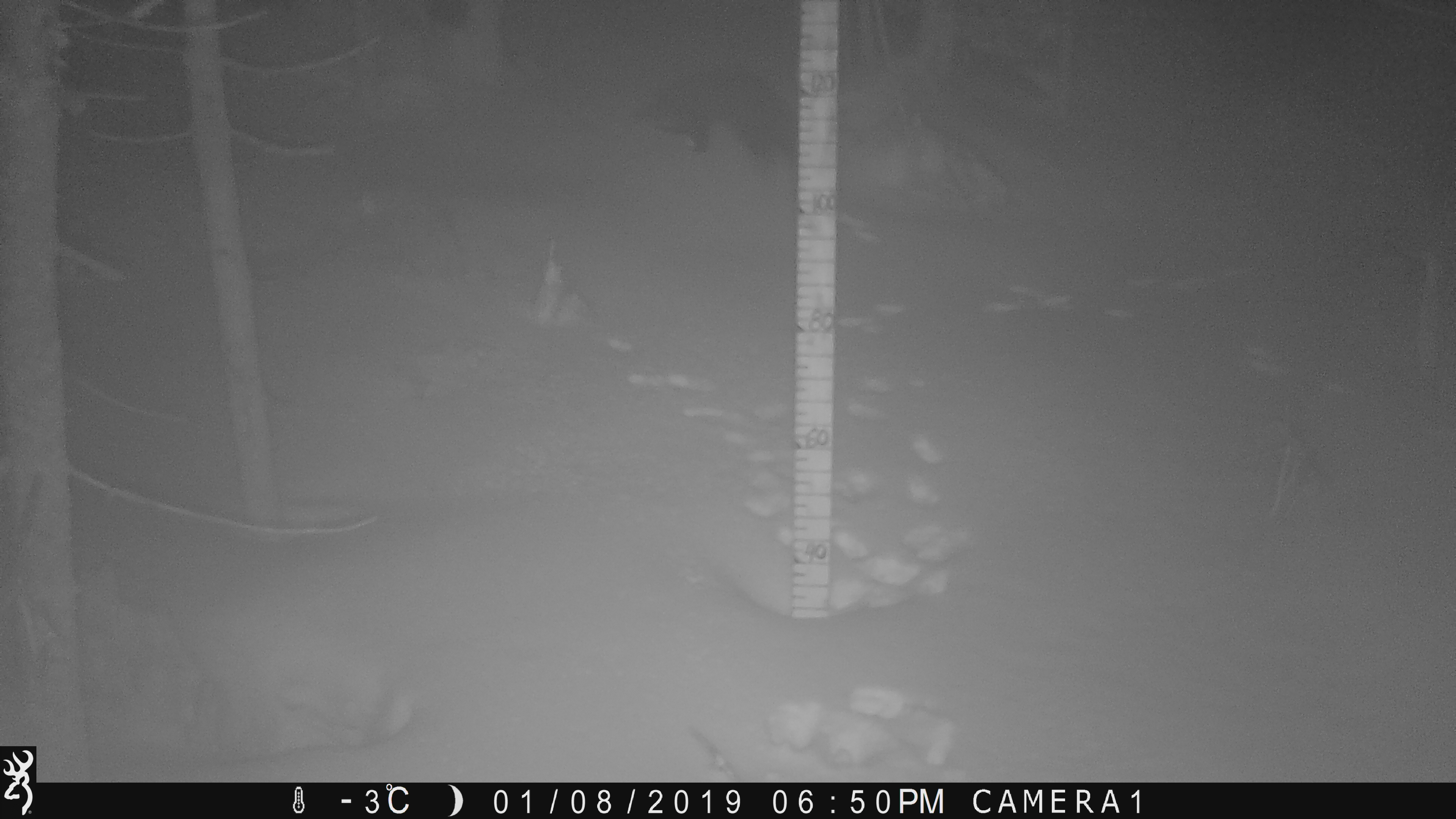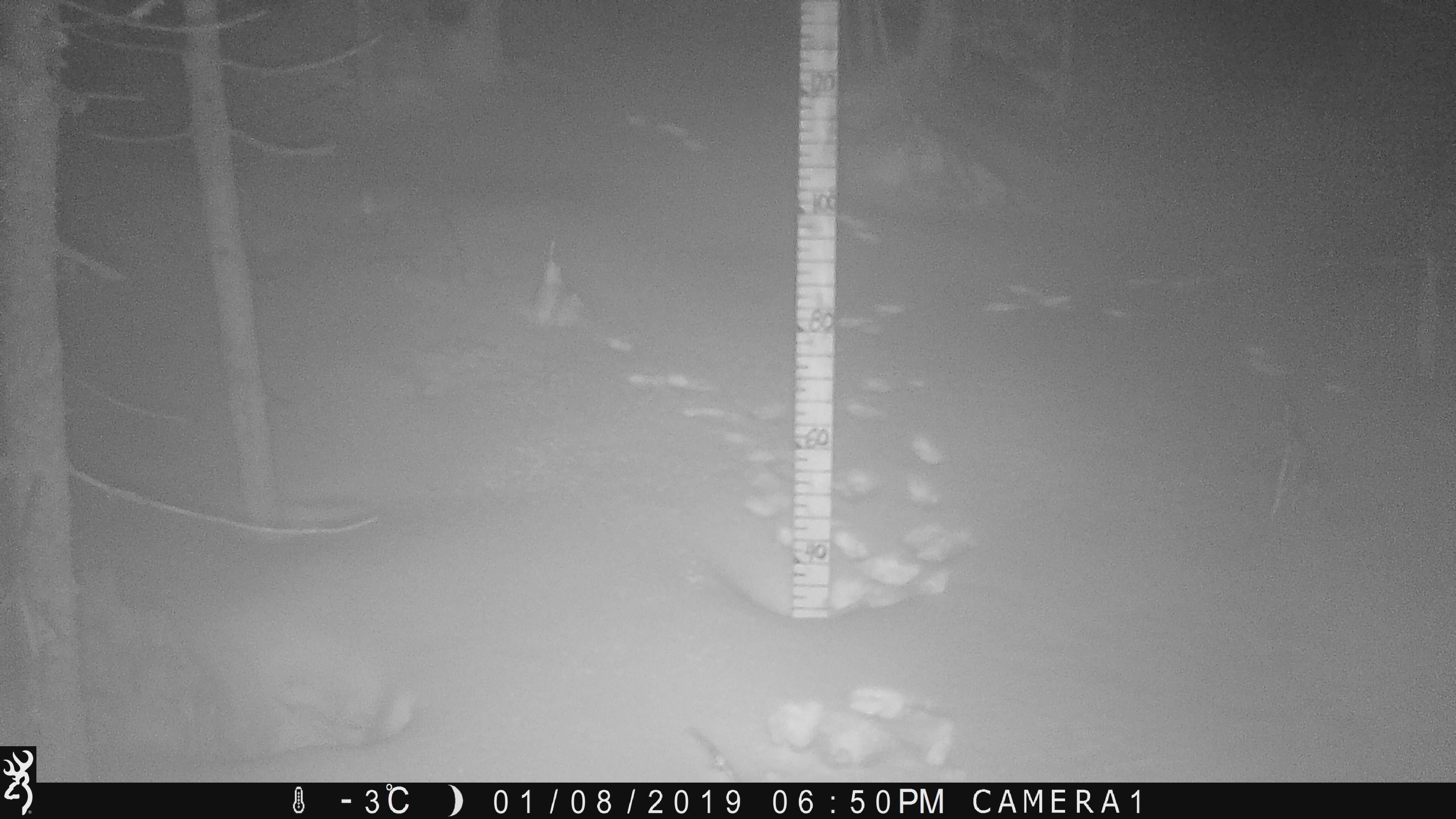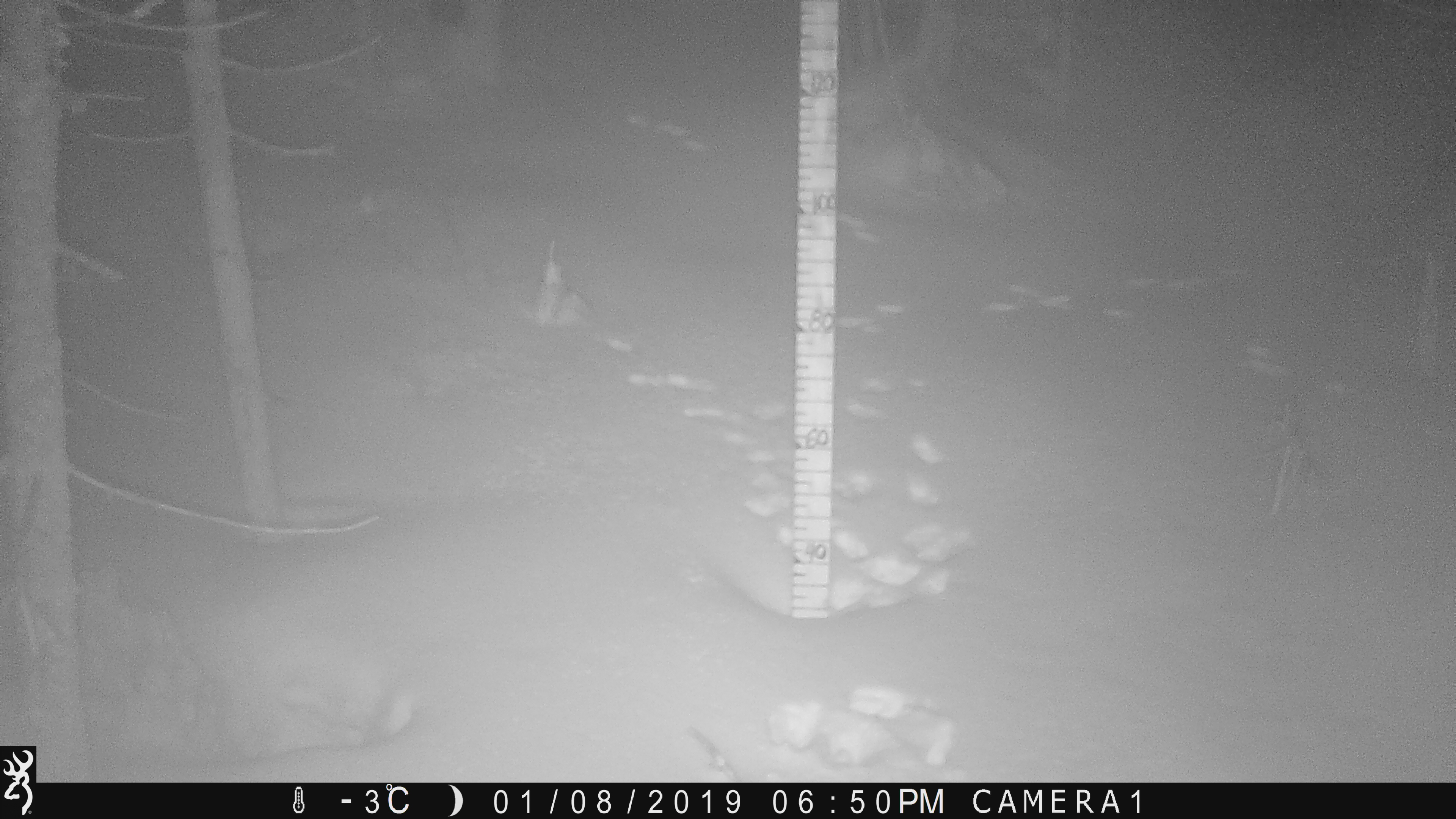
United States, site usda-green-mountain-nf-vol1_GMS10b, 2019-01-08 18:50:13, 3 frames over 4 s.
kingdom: Animalia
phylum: Chordata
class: Mammalia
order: Carnivora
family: Mustelidae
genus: Pekania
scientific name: Pekania pennanti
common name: fisher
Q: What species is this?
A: Fisher (Pekania pennanti).